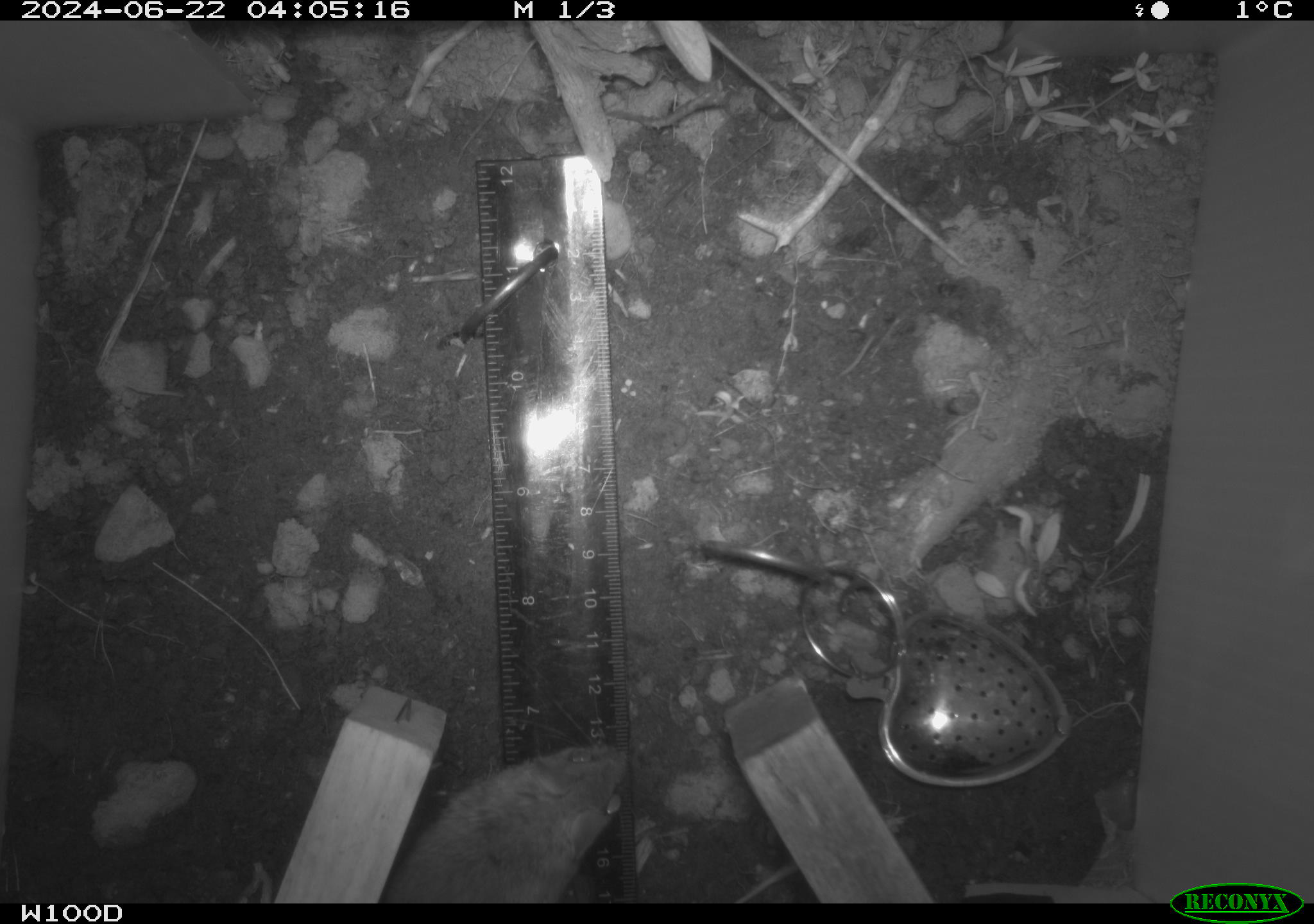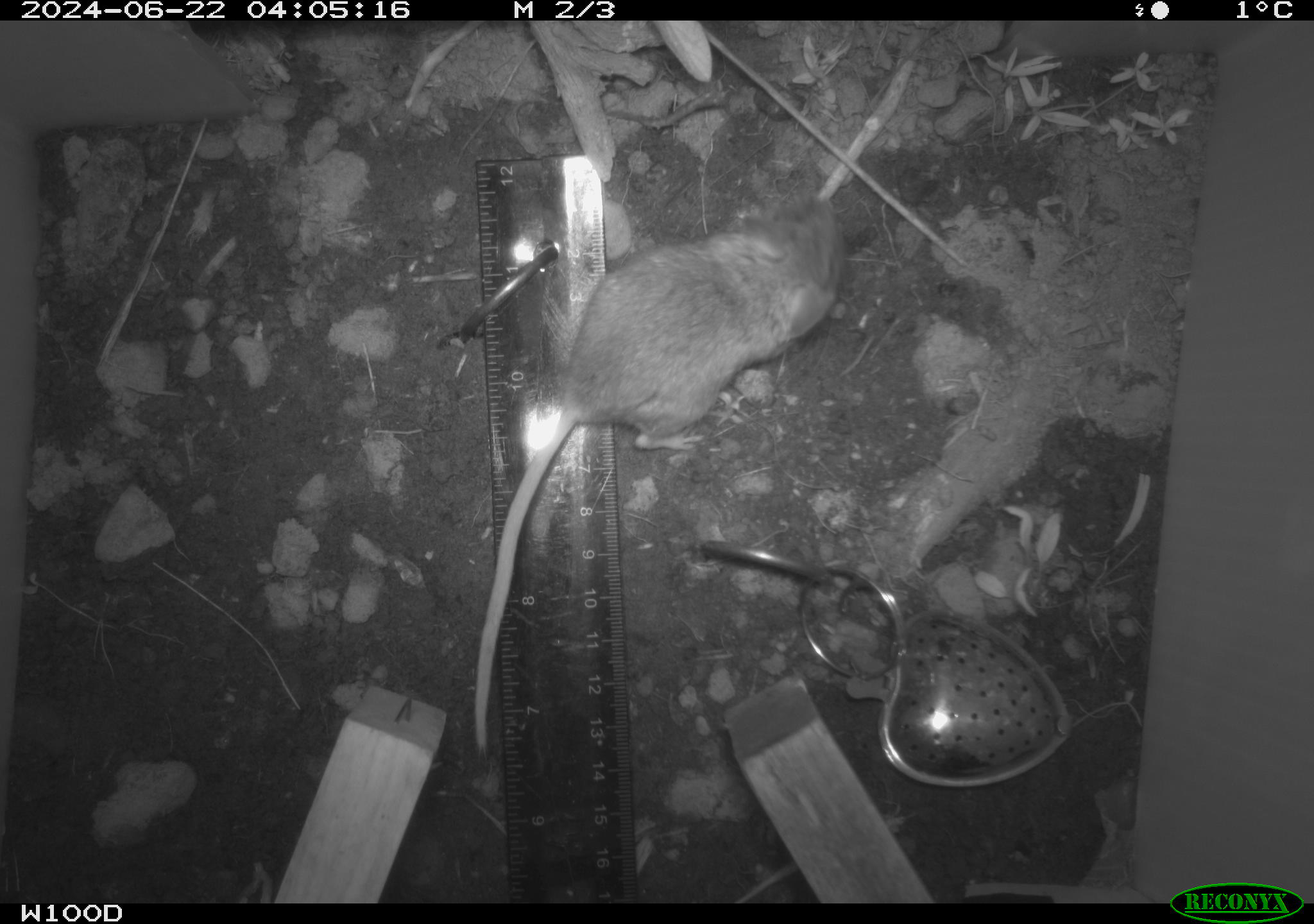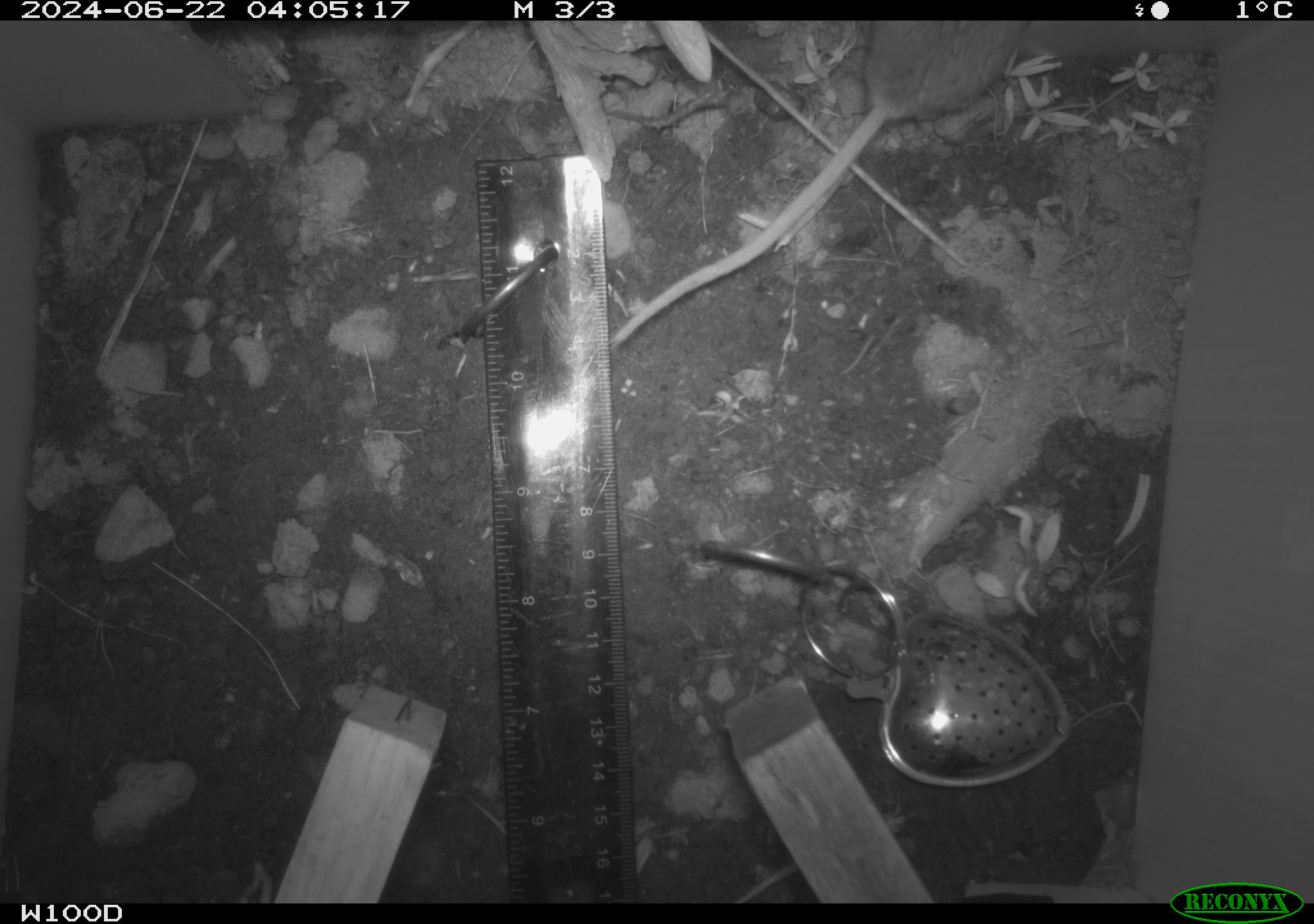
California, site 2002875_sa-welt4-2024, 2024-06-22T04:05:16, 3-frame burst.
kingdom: Animalia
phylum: Chordata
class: Mammalia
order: Rodentia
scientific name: Rodentia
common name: mouse species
Mouse species (Rodentia).